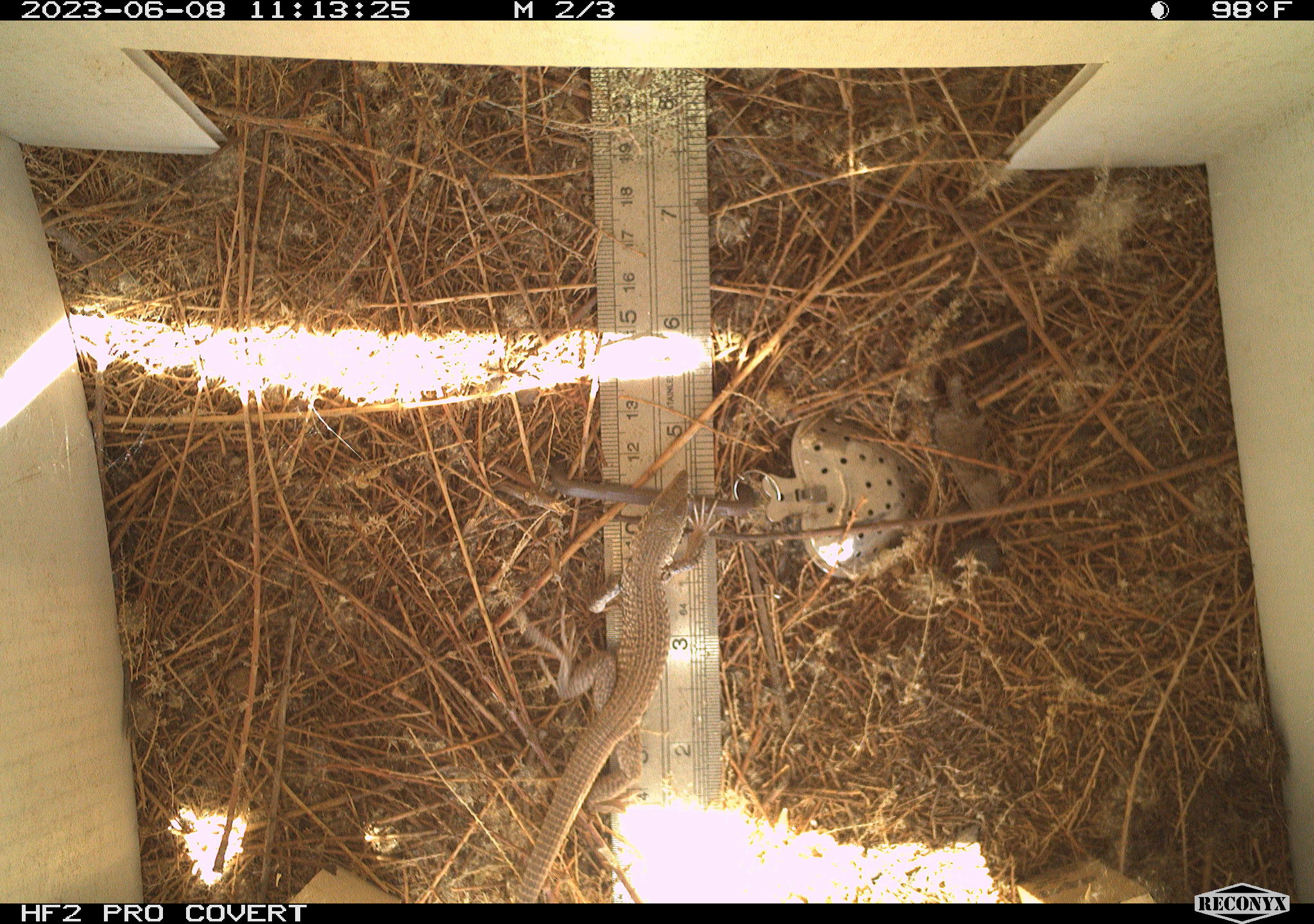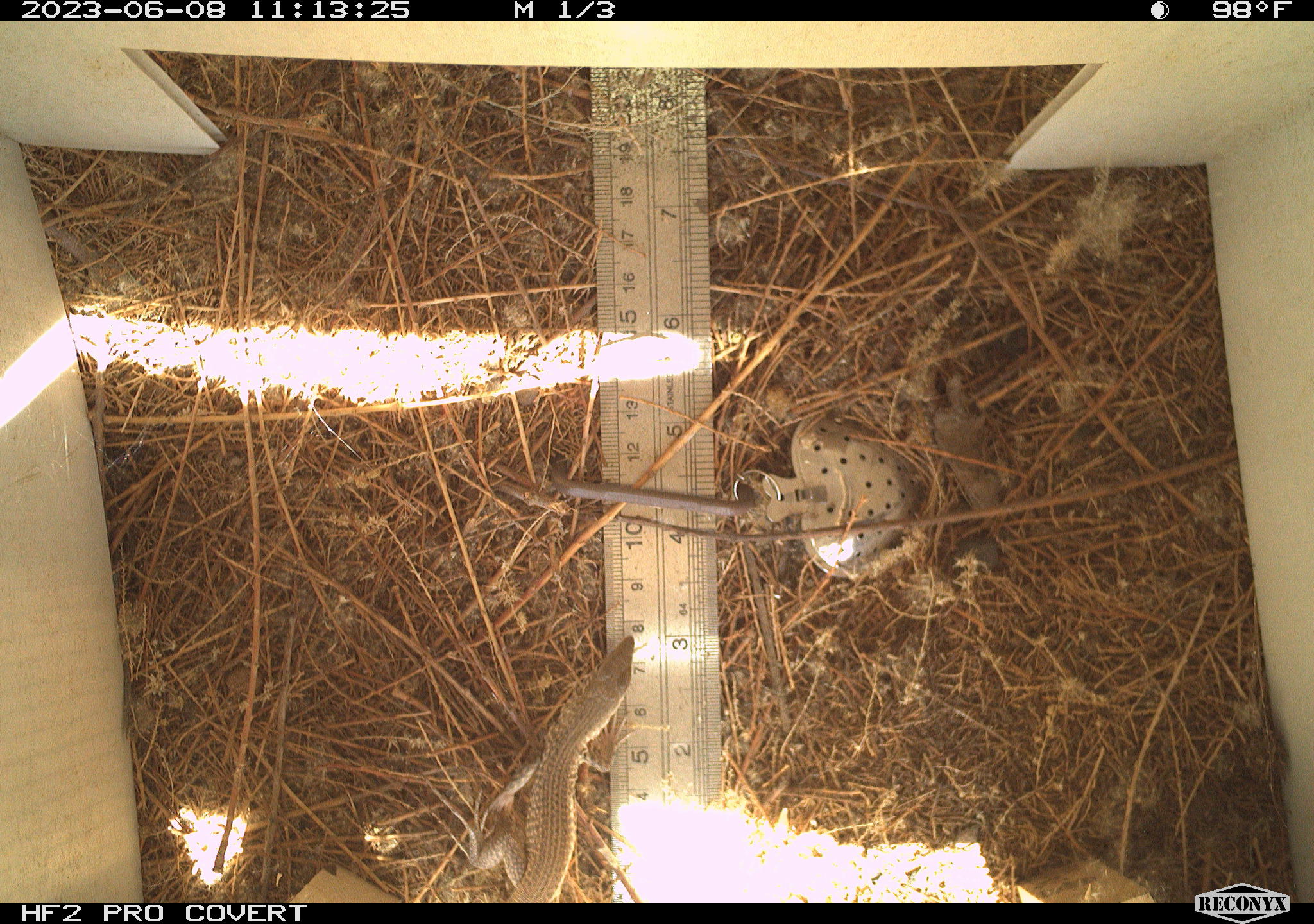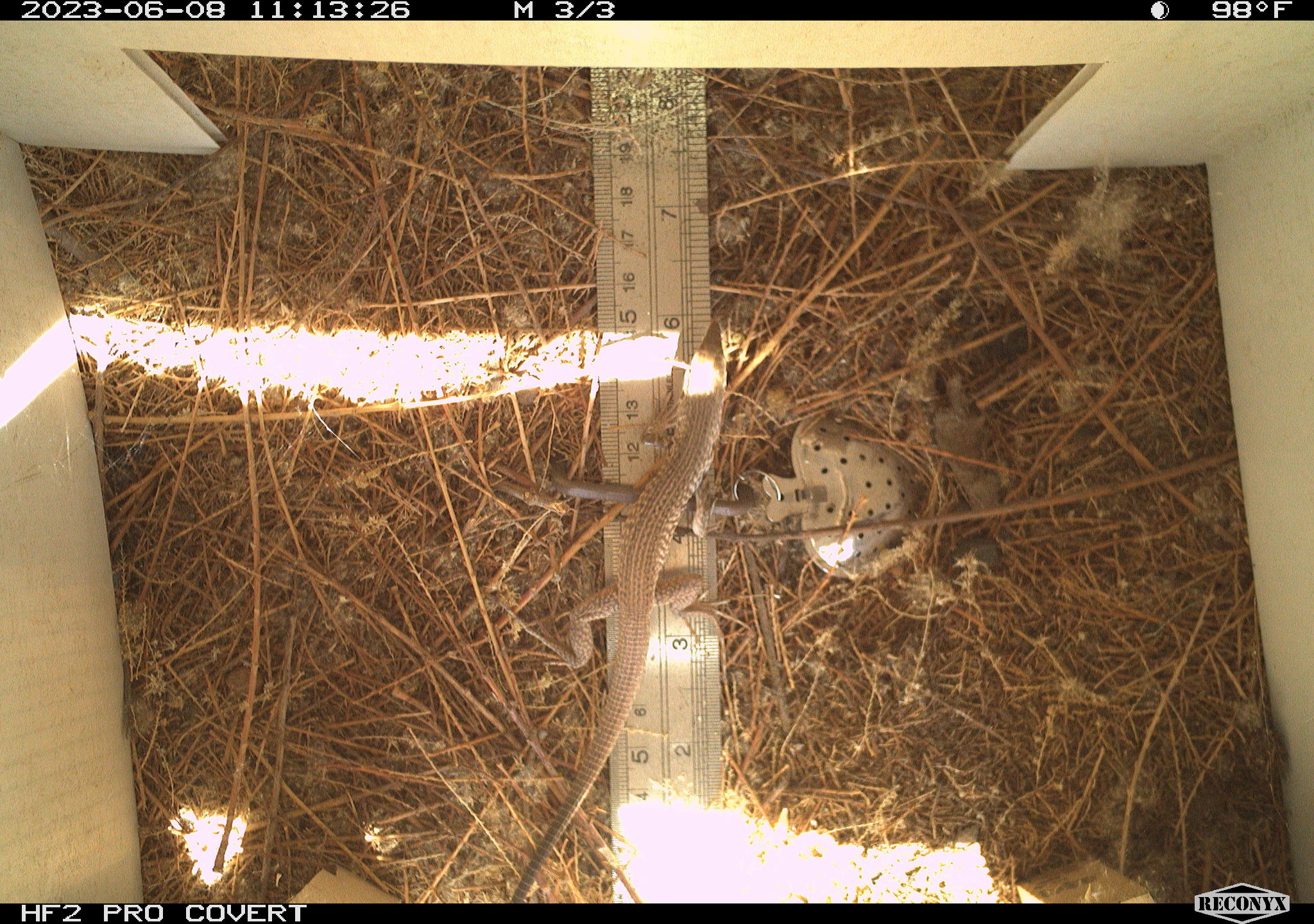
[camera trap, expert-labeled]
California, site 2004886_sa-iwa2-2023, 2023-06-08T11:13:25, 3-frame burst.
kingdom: Animalia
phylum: Chordata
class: Reptilia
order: Squamata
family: Teiidae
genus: Aspidoscelis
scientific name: Aspidoscelis tigris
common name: western whiptail